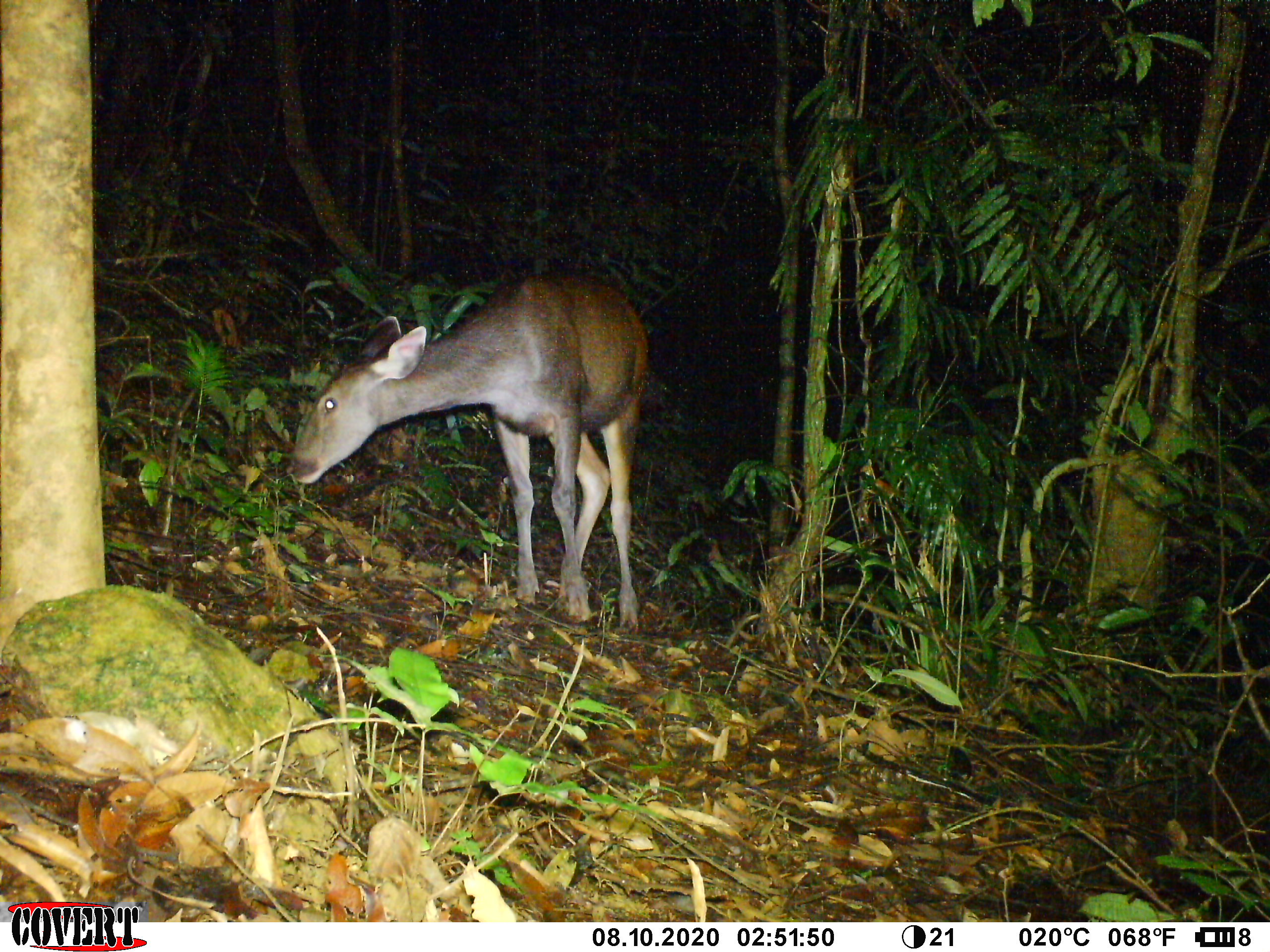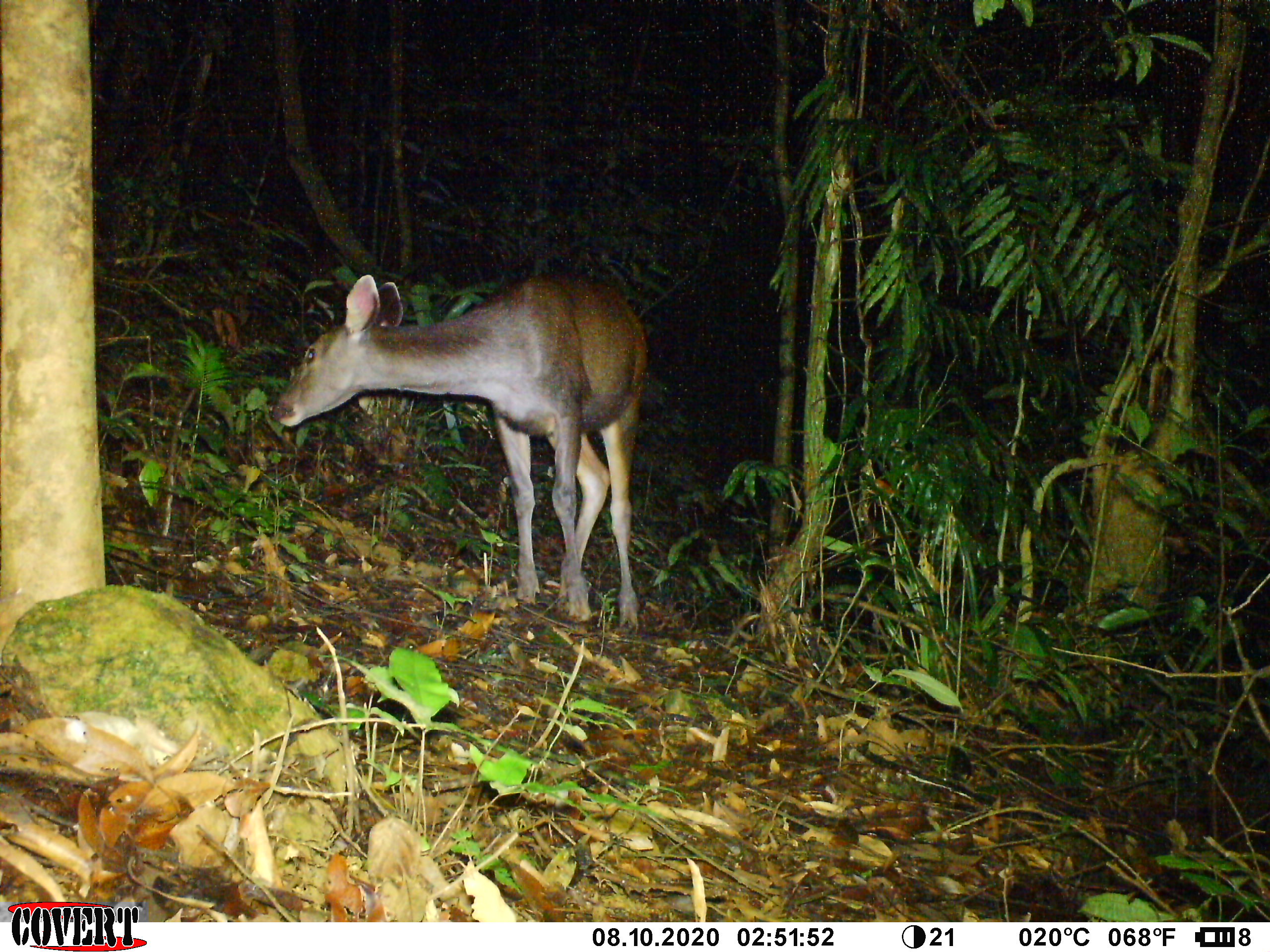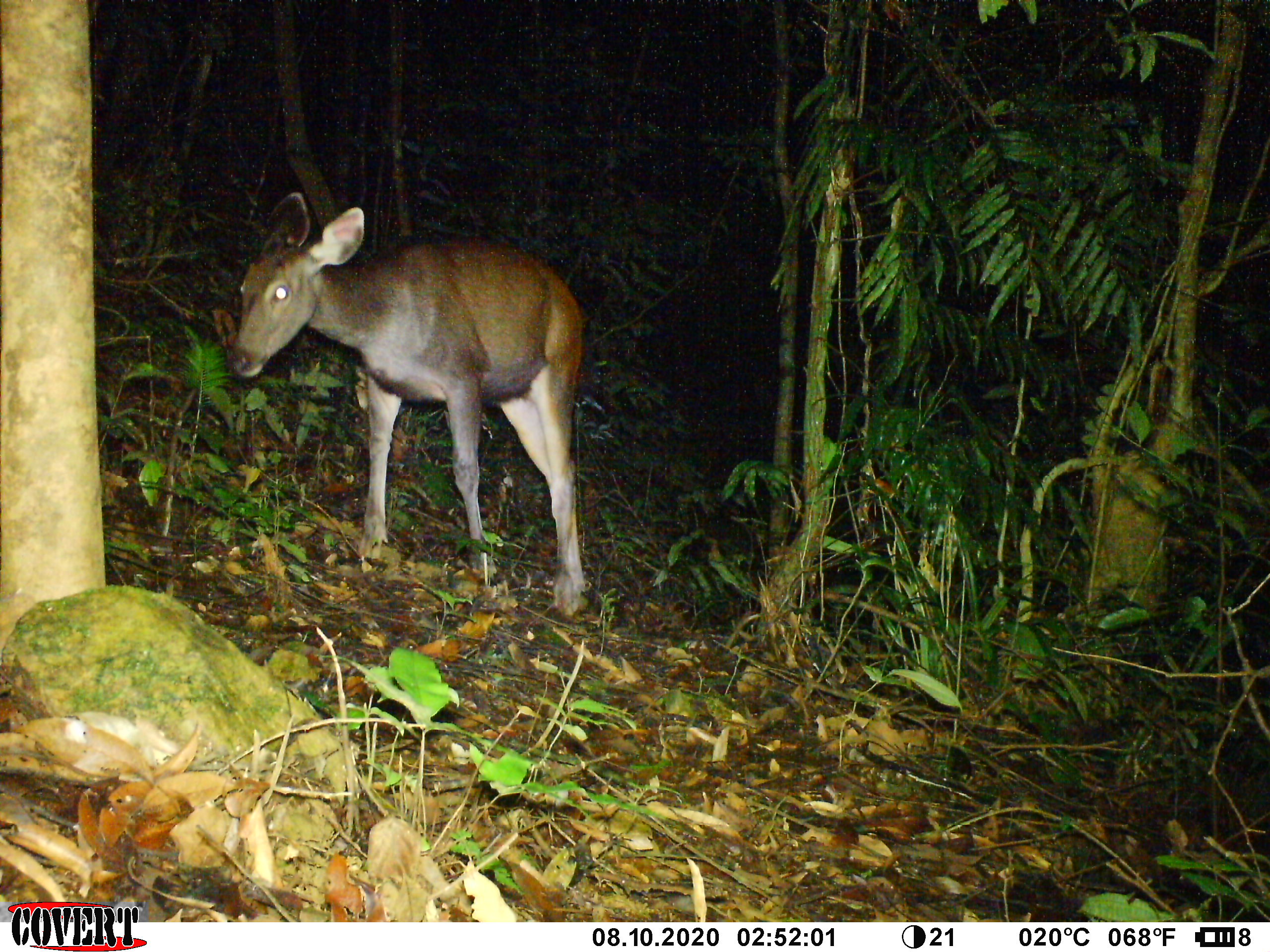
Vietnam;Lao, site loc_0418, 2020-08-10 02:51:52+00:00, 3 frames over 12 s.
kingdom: Animalia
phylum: Chordata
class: Mammalia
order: Artiodactyla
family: Cervidae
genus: Rusa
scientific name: Rusa unicolor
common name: sambar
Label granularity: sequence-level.